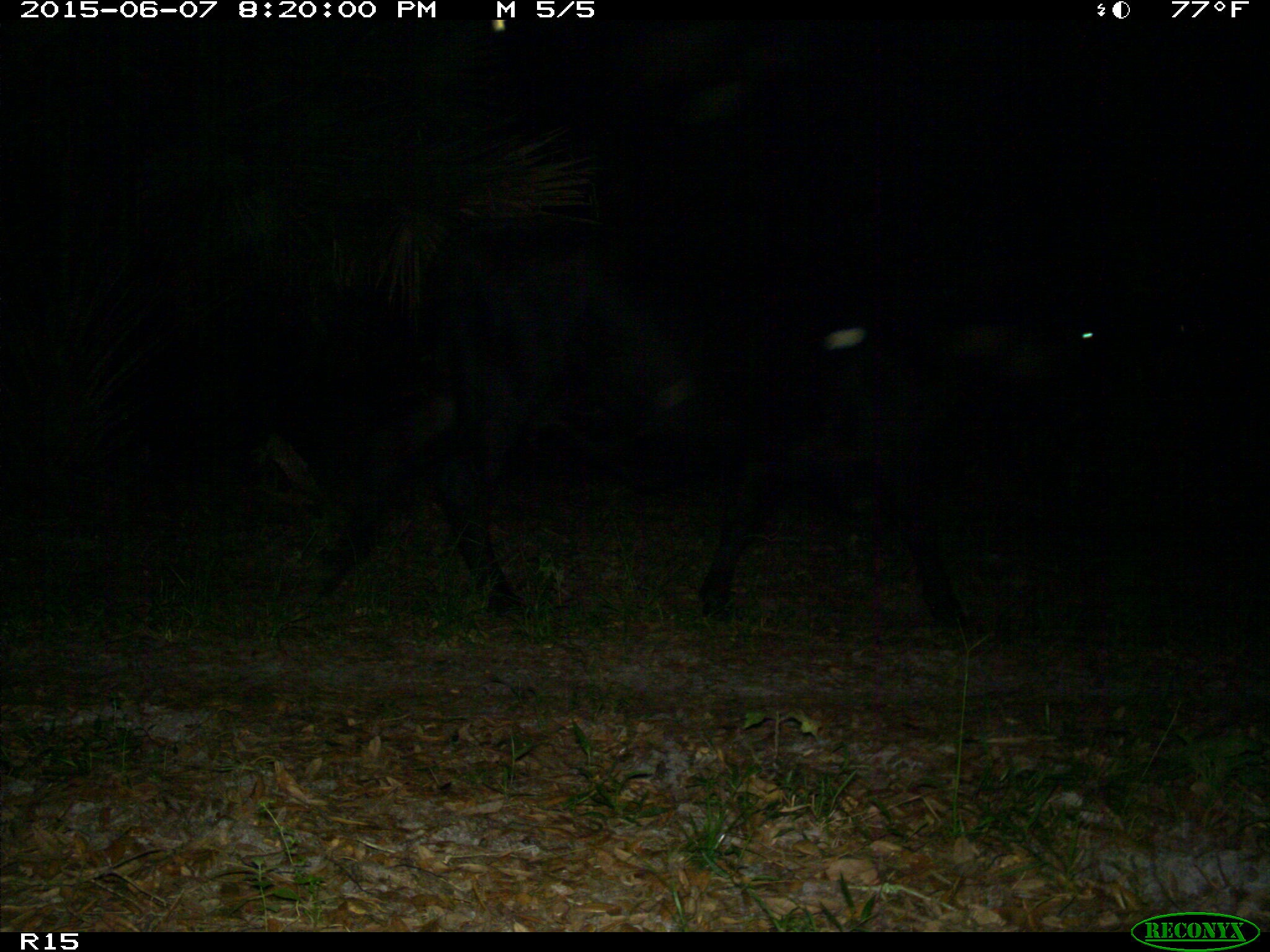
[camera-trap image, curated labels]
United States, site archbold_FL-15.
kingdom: Animalia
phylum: Chordata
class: Mammalia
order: Artiodactyla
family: Bovidae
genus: Bos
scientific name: Bos taurus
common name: domestic cow